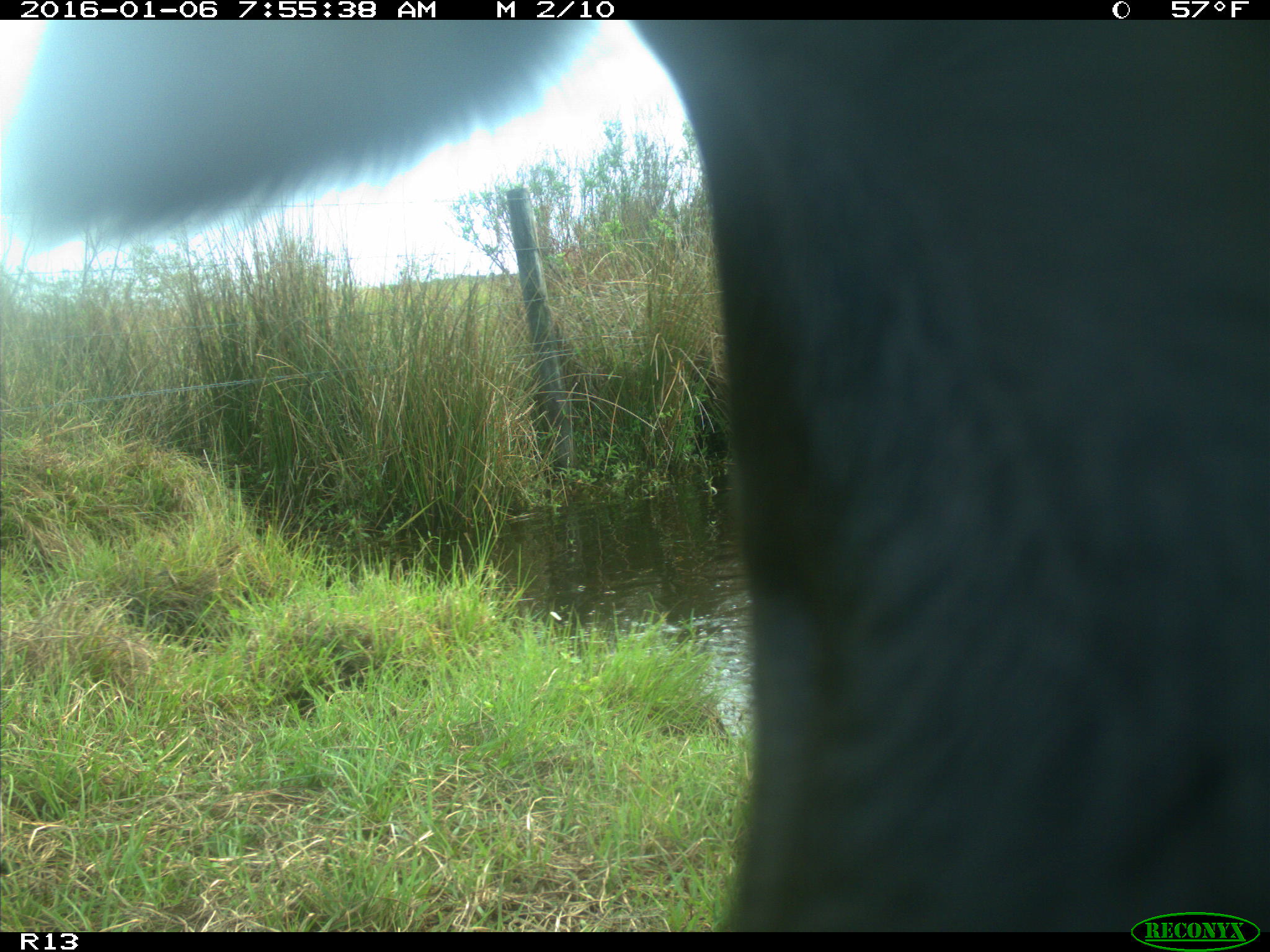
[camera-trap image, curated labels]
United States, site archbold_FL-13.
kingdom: Animalia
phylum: Chordata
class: Mammalia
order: Artiodactyla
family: Bovidae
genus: Bos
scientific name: Bos taurus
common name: domestic cow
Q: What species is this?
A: Bos taurus (domestic cow).